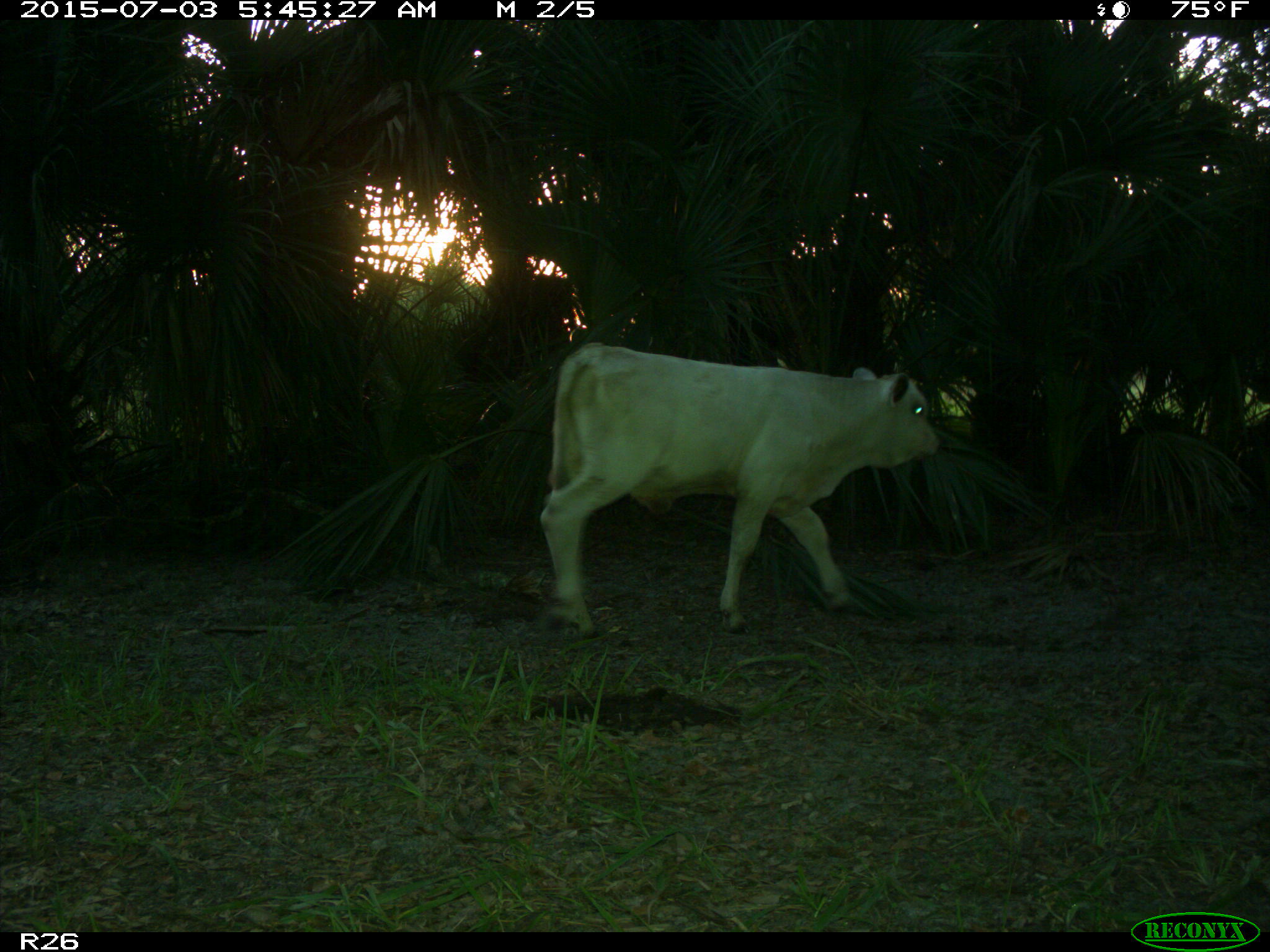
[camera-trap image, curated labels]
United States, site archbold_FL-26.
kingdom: Animalia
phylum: Chordata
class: Mammalia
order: Artiodactyla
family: Bovidae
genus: Bos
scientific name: Bos taurus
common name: domestic cow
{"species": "Bos taurus (domestic cow)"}